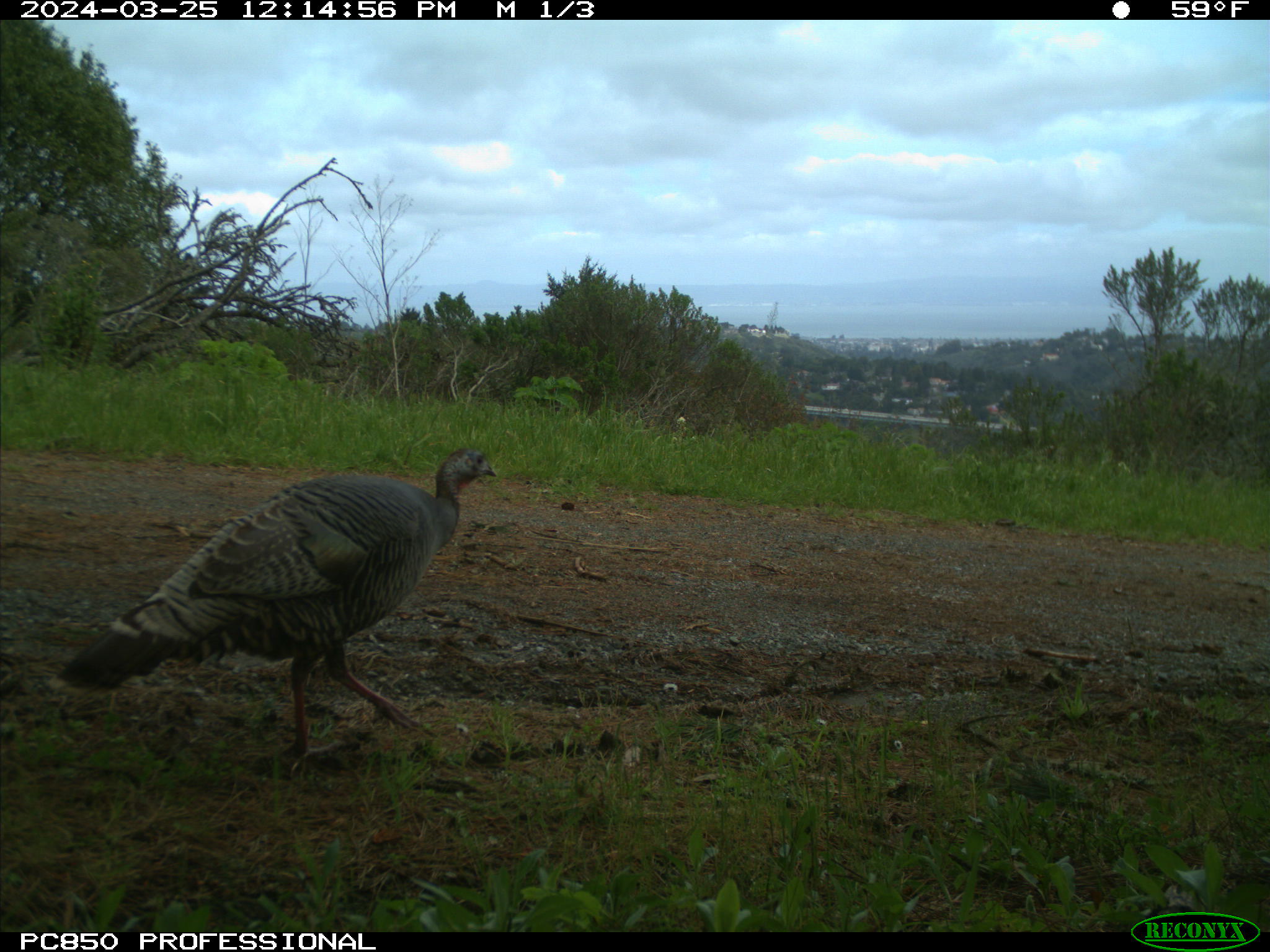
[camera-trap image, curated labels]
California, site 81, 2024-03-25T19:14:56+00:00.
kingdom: Animalia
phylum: Chordata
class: Aves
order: Galliformes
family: Phasianidae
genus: Meleagris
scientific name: Meleagris gallopavo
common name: turkey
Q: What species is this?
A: Turkey (Meleagris gallopavo).